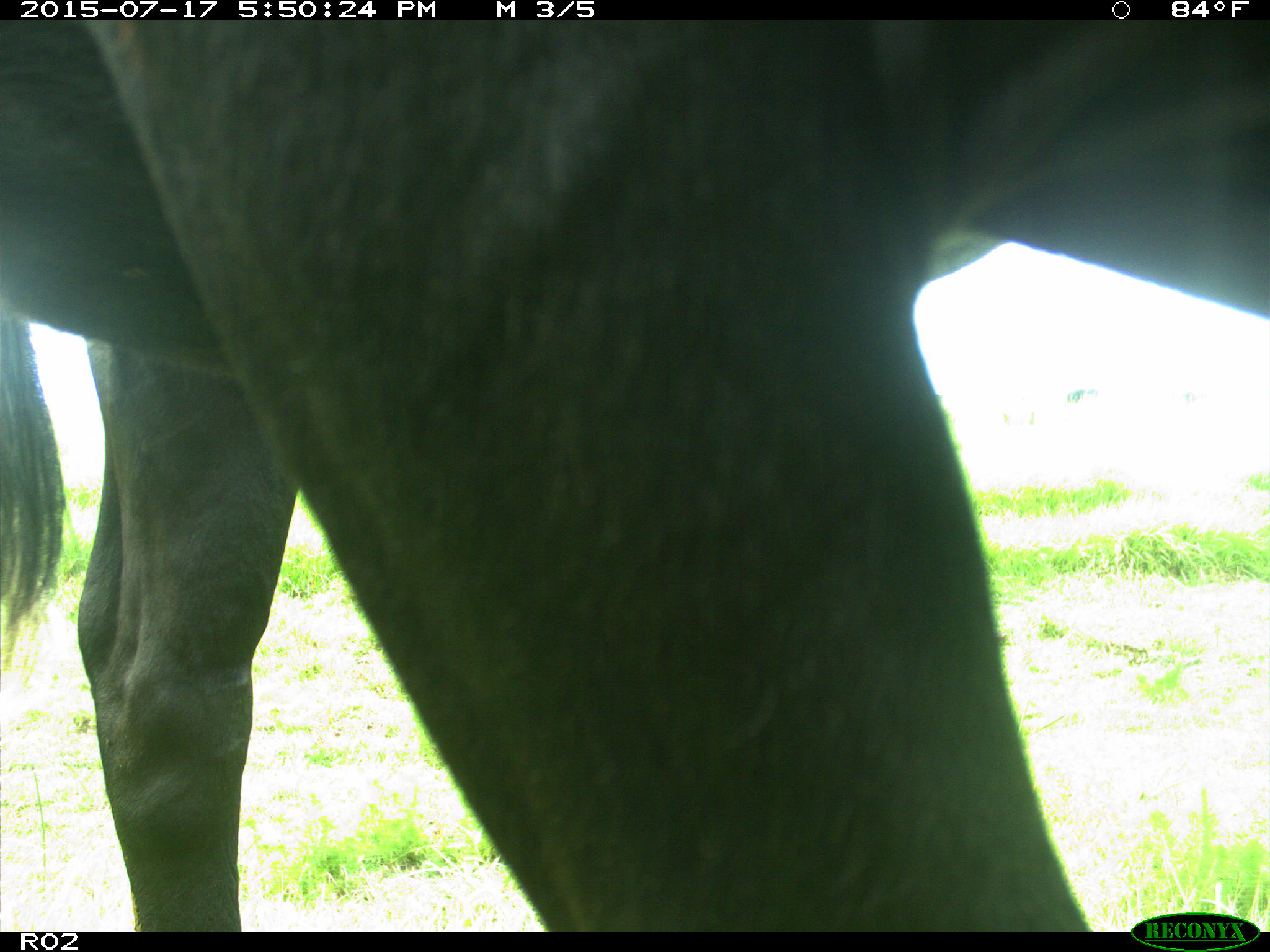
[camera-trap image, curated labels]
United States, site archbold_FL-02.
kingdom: Animalia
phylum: Chordata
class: Mammalia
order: Artiodactyla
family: Bovidae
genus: Bos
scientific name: Bos taurus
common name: domestic cow